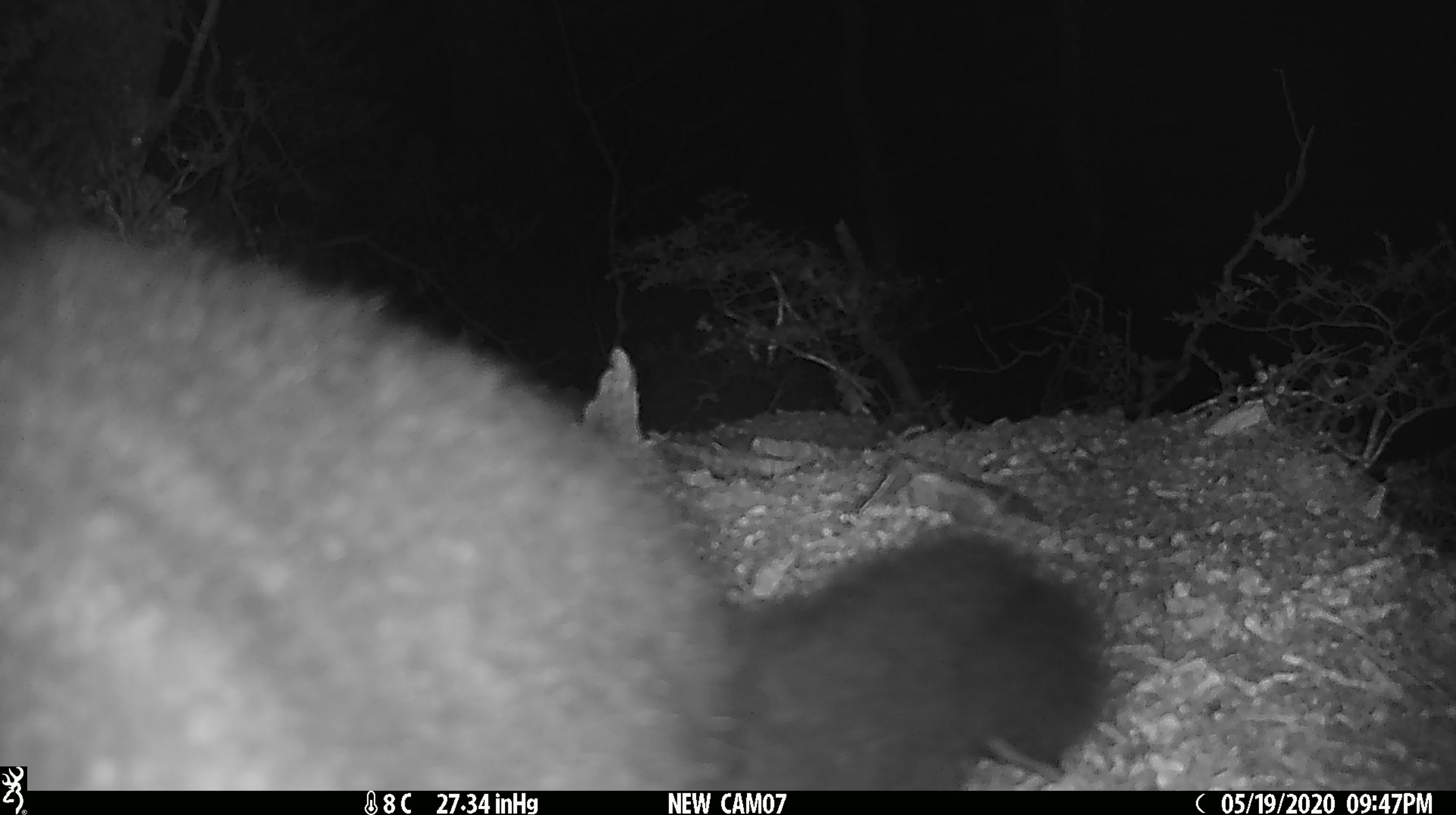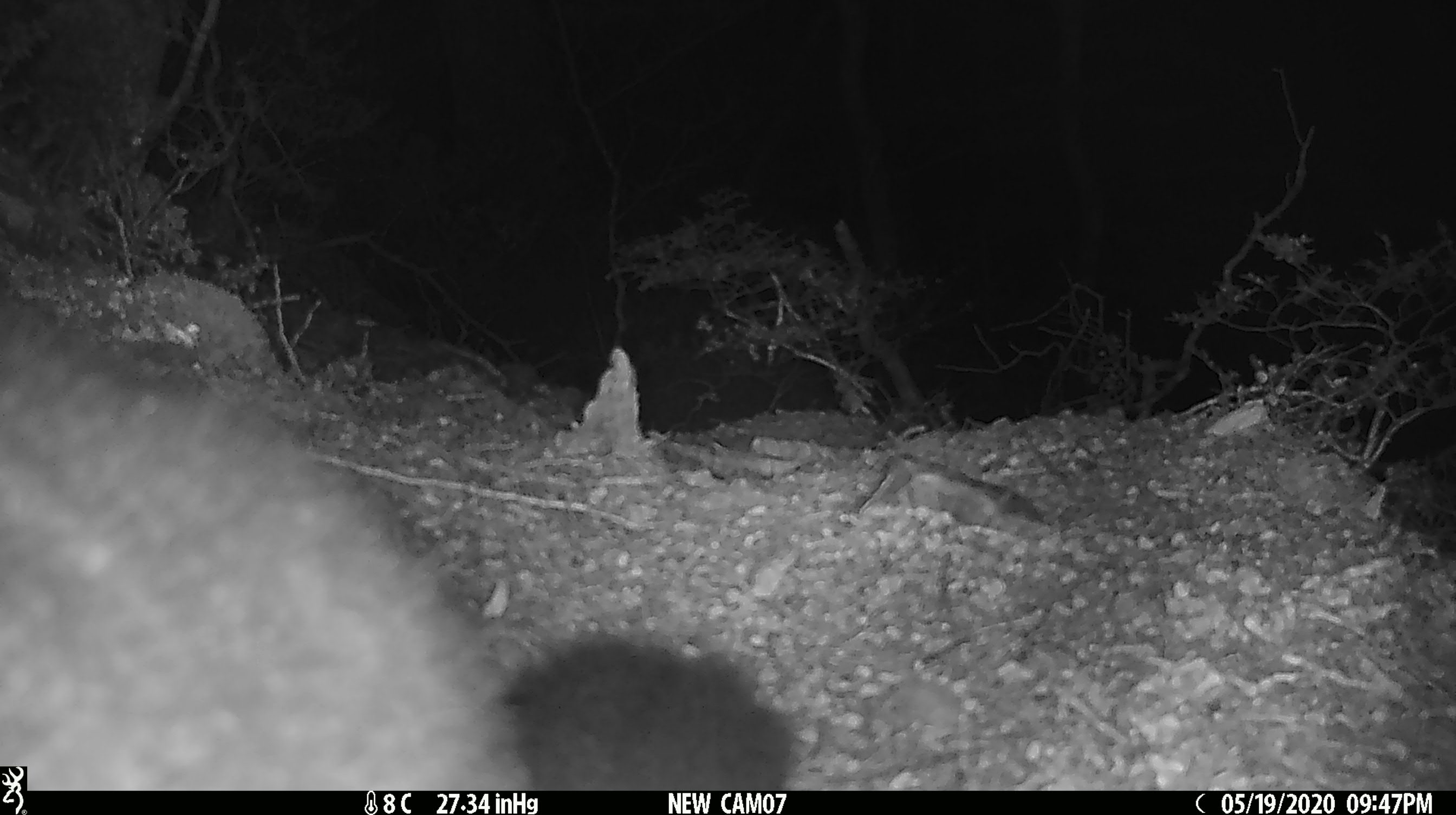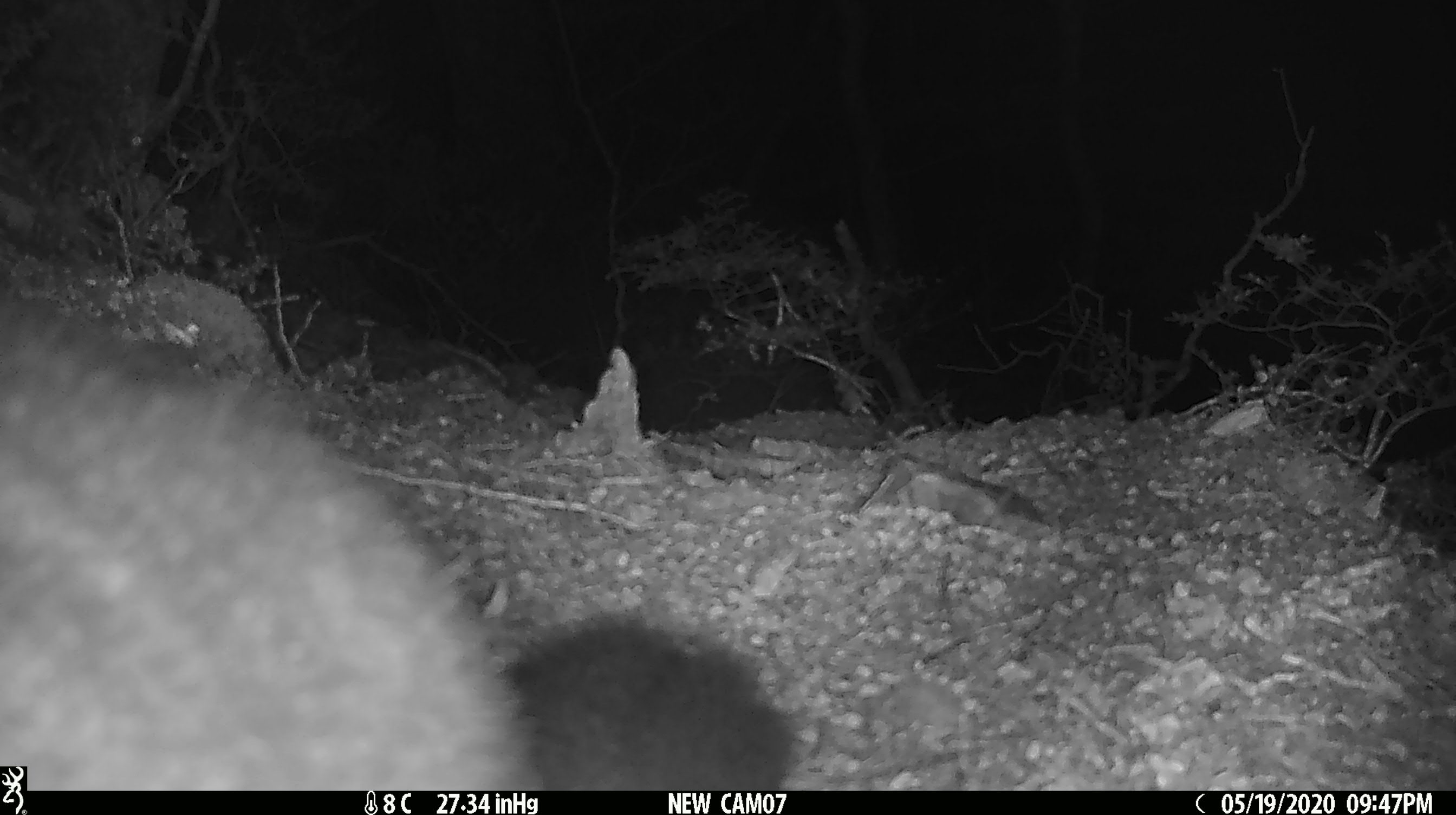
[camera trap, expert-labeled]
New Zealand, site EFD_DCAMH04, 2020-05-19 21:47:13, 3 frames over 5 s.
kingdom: Animalia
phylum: Chordata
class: Mammalia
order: Diprotodontia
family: Phalangeridae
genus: Trichosurus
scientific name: Trichosurus vulpecula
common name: common brushtail possum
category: possum